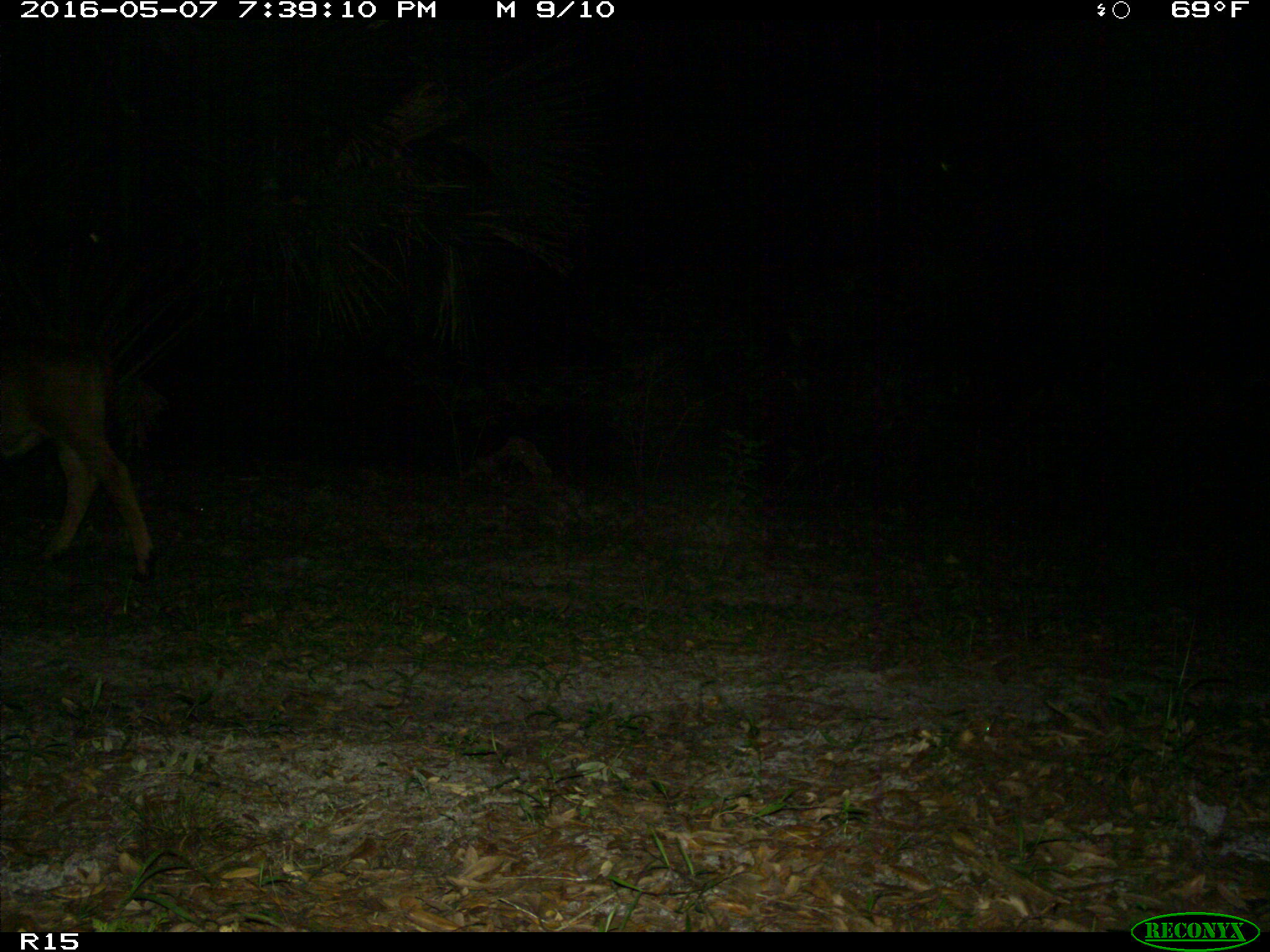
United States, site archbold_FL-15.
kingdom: Animalia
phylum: Chordata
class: Mammalia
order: Artiodactyla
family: Bovidae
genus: Bos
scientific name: Bos taurus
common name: domestic cow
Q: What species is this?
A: Bos taurus (domestic cow).